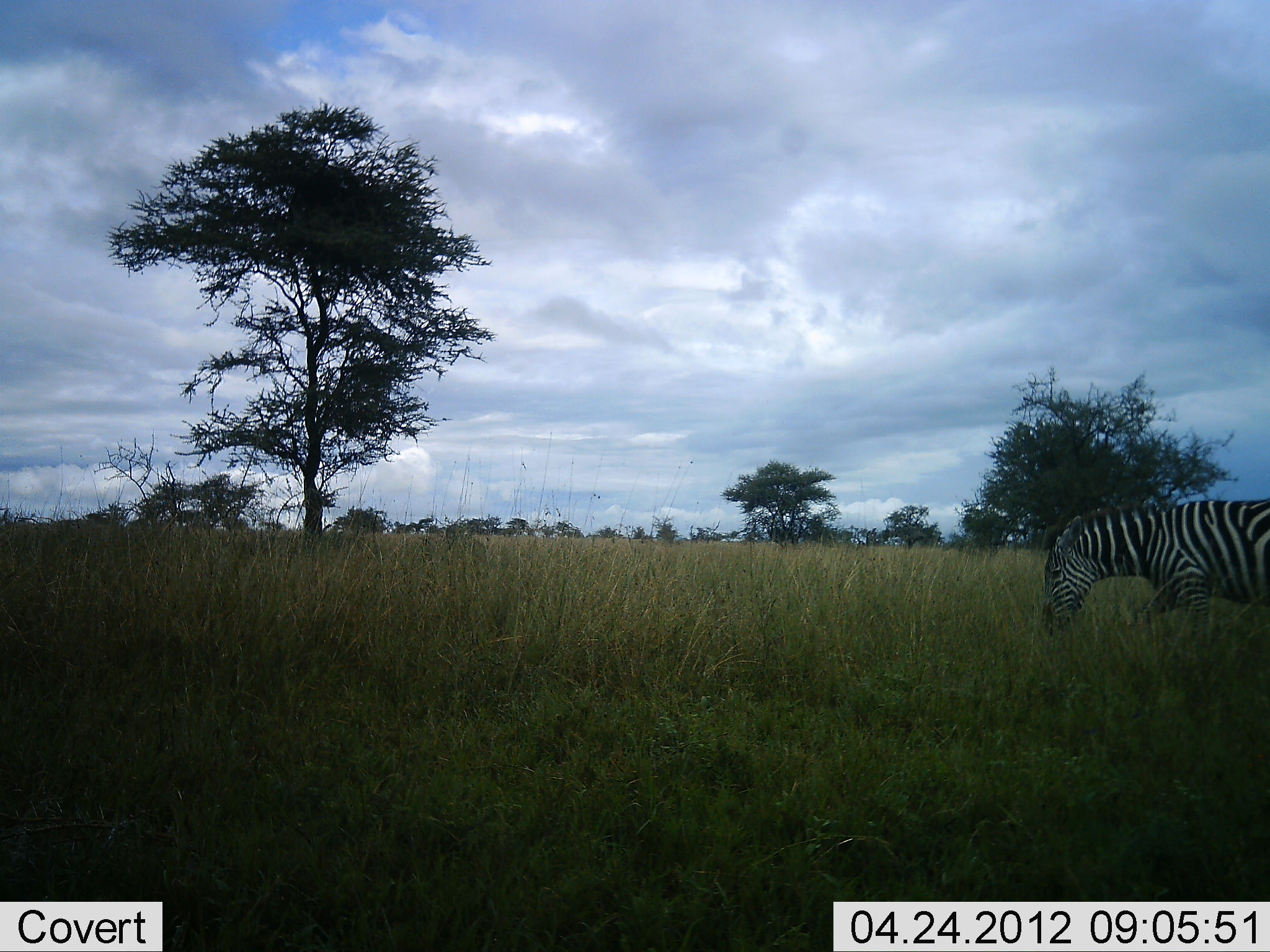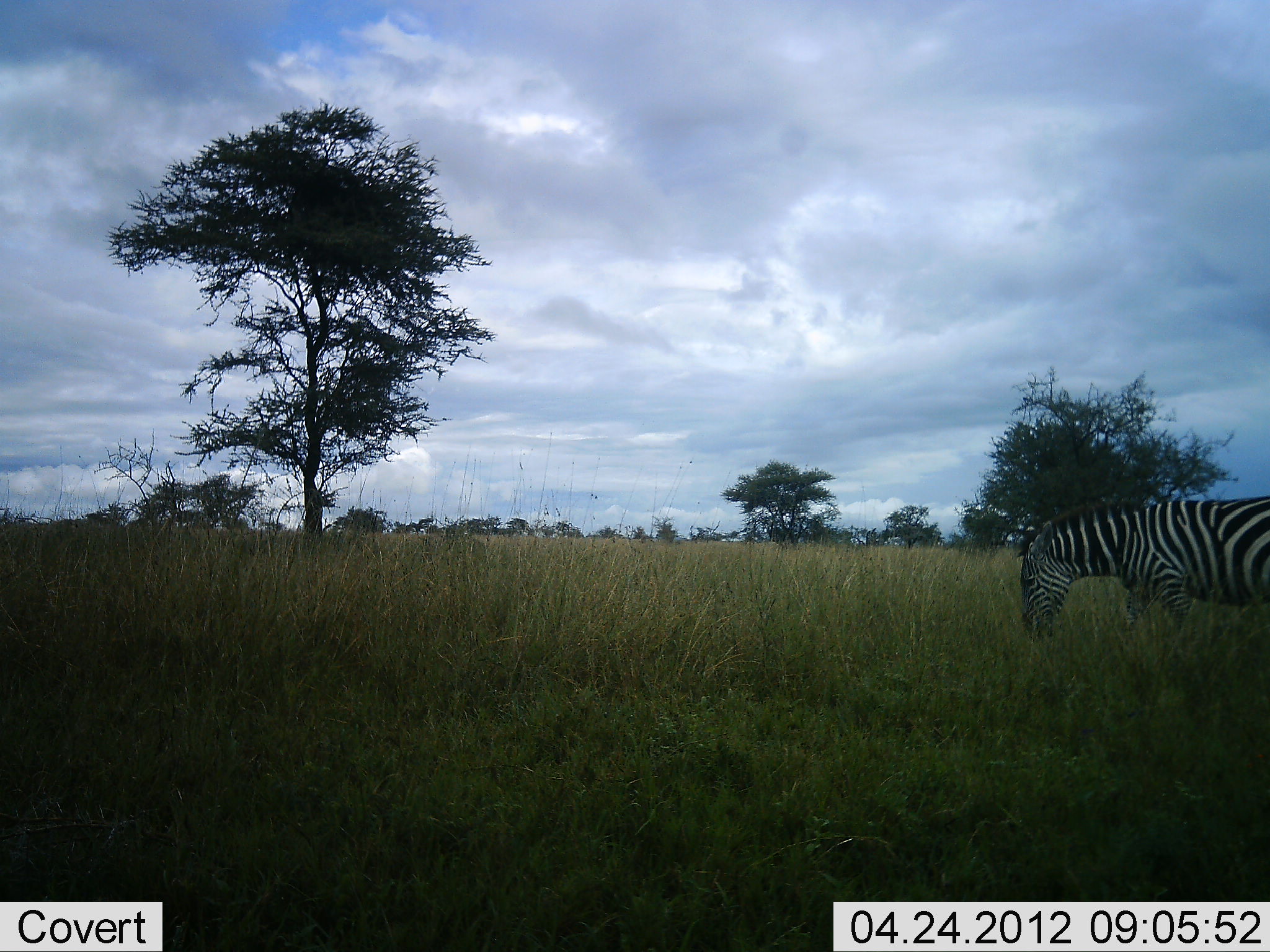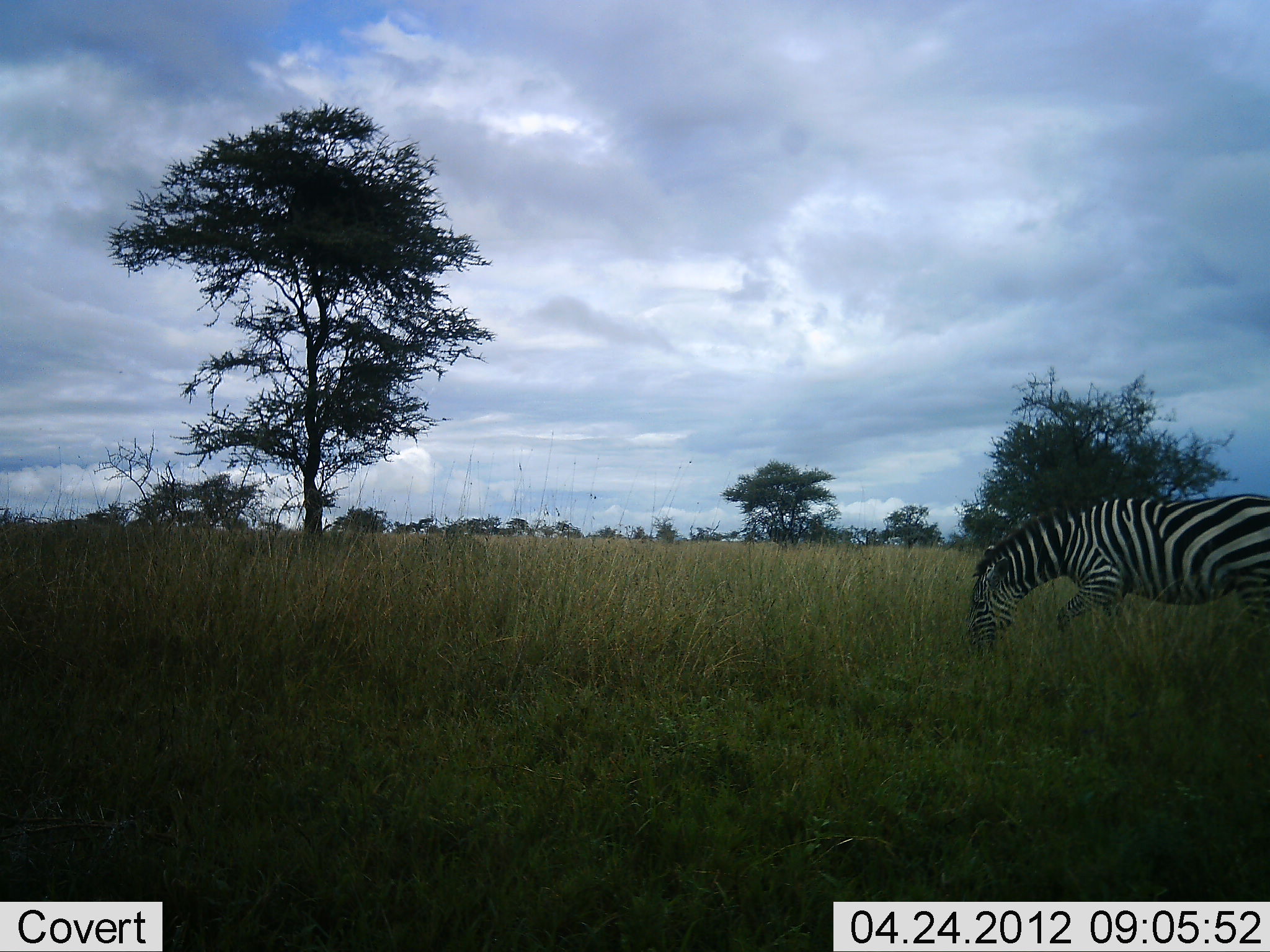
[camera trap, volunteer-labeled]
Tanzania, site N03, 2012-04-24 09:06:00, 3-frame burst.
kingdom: Animalia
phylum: Chordata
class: Mammalia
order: Perissodactyla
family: Equidae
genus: Equus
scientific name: Equus quagga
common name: plains zebra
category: zebra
Zebra (plains zebra) (Equus quagga), count 1. Behavior (volunteer vote fractions): standing 7%, resting 0%, moving 50%, interacting 0%. Young present (vote fraction): 0%. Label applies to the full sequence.